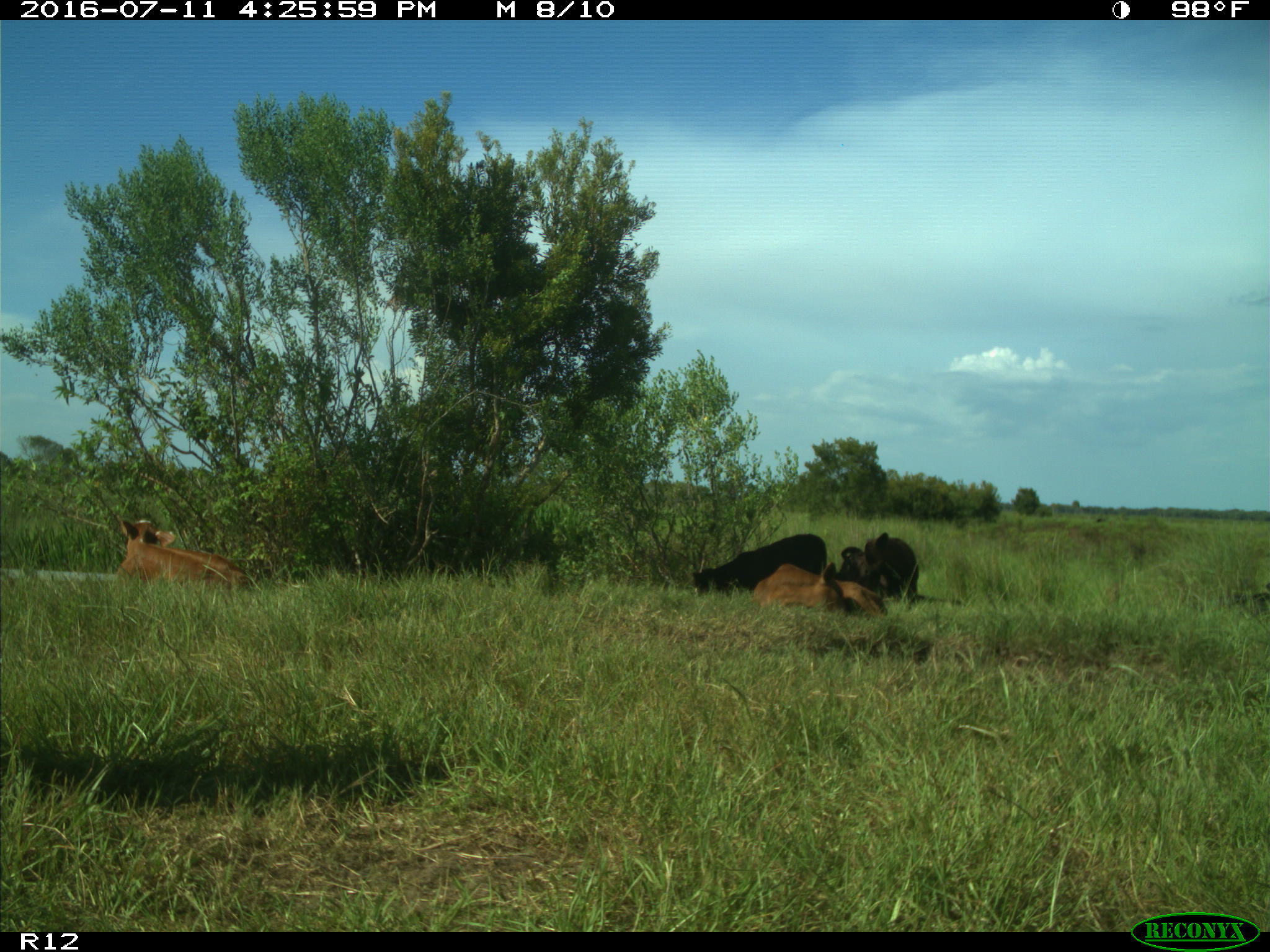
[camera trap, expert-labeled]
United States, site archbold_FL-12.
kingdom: Animalia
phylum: Chordata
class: Mammalia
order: Artiodactyla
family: Bovidae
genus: Bos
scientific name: Bos taurus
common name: domestic cow